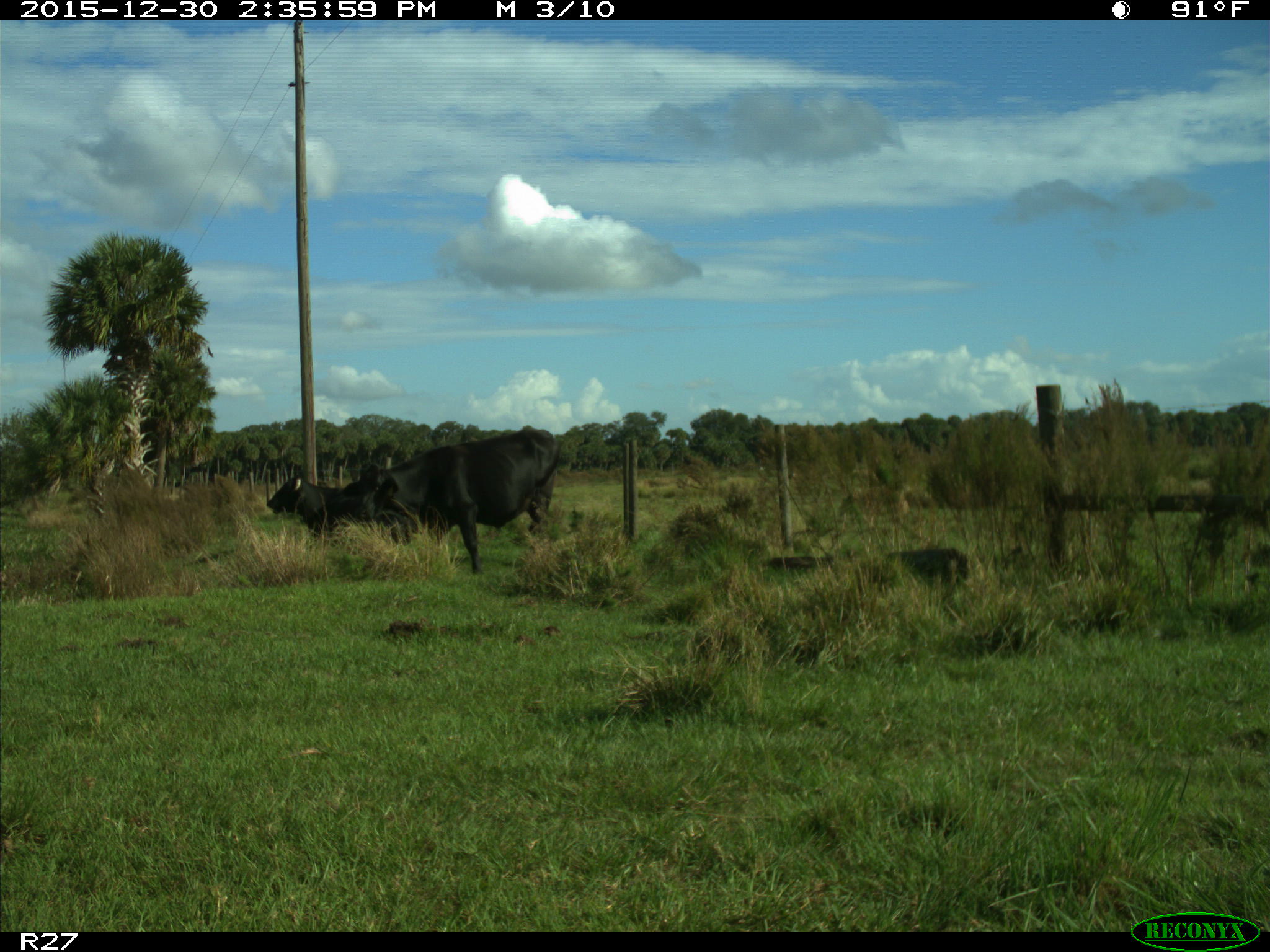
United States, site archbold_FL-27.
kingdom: Animalia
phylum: Chordata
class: Mammalia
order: Artiodactyla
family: Bovidae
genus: Bos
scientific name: Bos taurus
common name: domestic cow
Bos taurus (domestic cow).